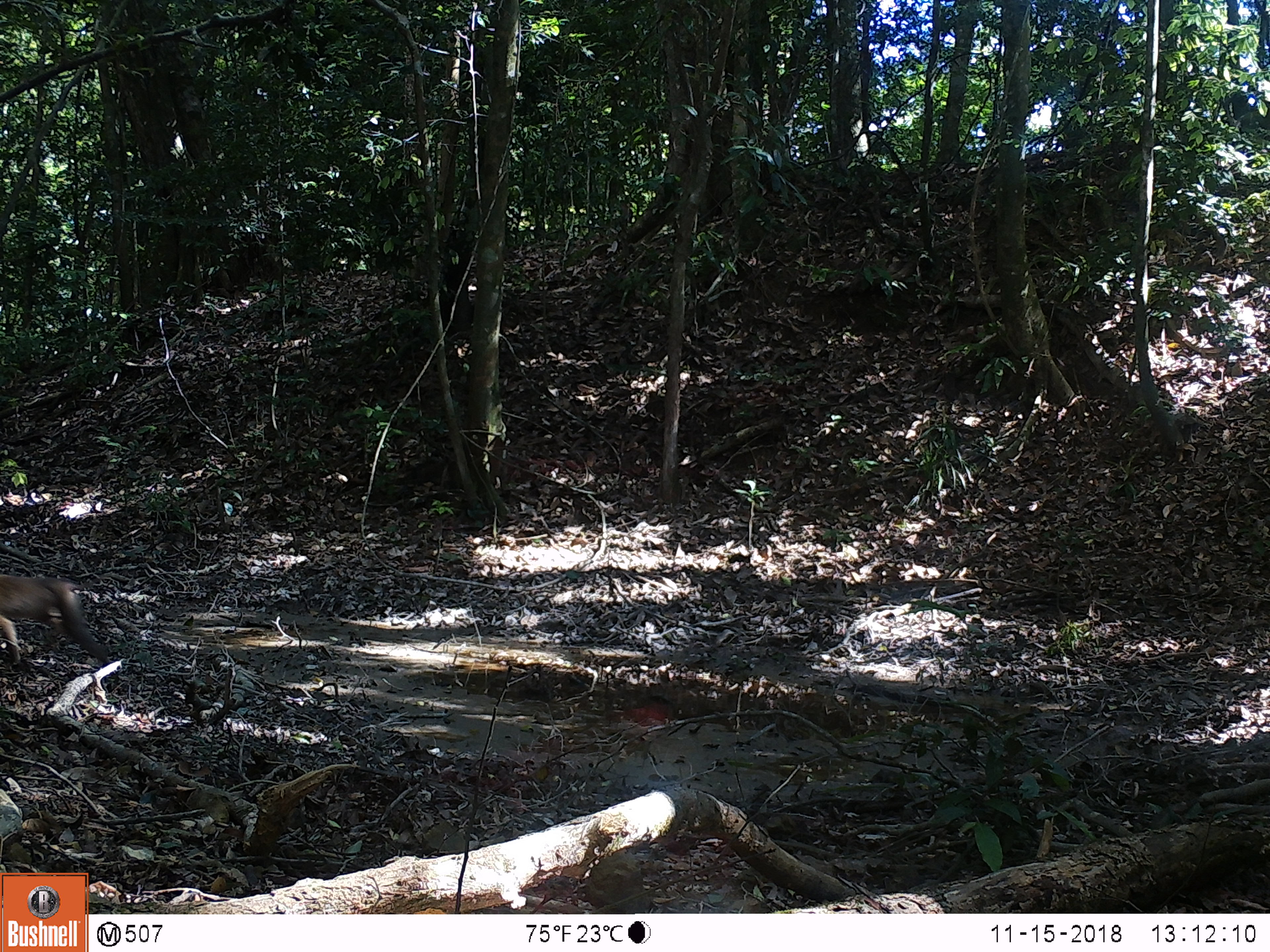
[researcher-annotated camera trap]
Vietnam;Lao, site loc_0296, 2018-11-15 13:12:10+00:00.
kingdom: Animalia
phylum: Chordata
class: Mammalia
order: Primates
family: Cercopithecidae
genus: Macaca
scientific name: Macaca nemestrina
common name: pig-tailed macaque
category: pig tailed macaque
Pig tailed macaque (pig-tailed macaque) (Macaca nemestrina). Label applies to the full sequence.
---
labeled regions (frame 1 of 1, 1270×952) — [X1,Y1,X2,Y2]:
pig tailed macaque: [0,571,115,666]